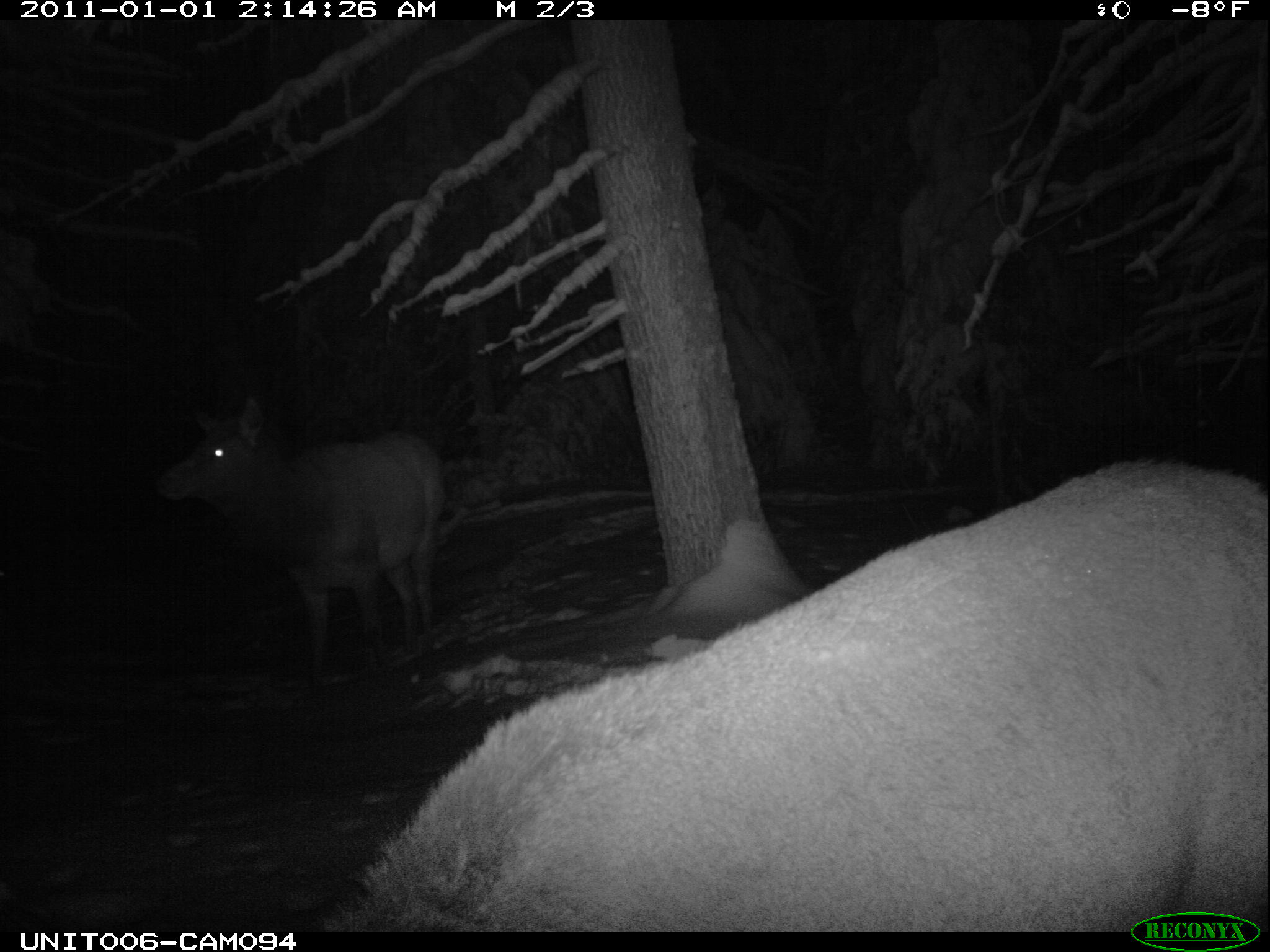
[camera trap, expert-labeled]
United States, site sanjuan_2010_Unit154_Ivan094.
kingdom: Animalia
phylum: Chordata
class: Mammalia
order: Artiodactyla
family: Cervidae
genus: Cervus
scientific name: Cervus elaphus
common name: red deer